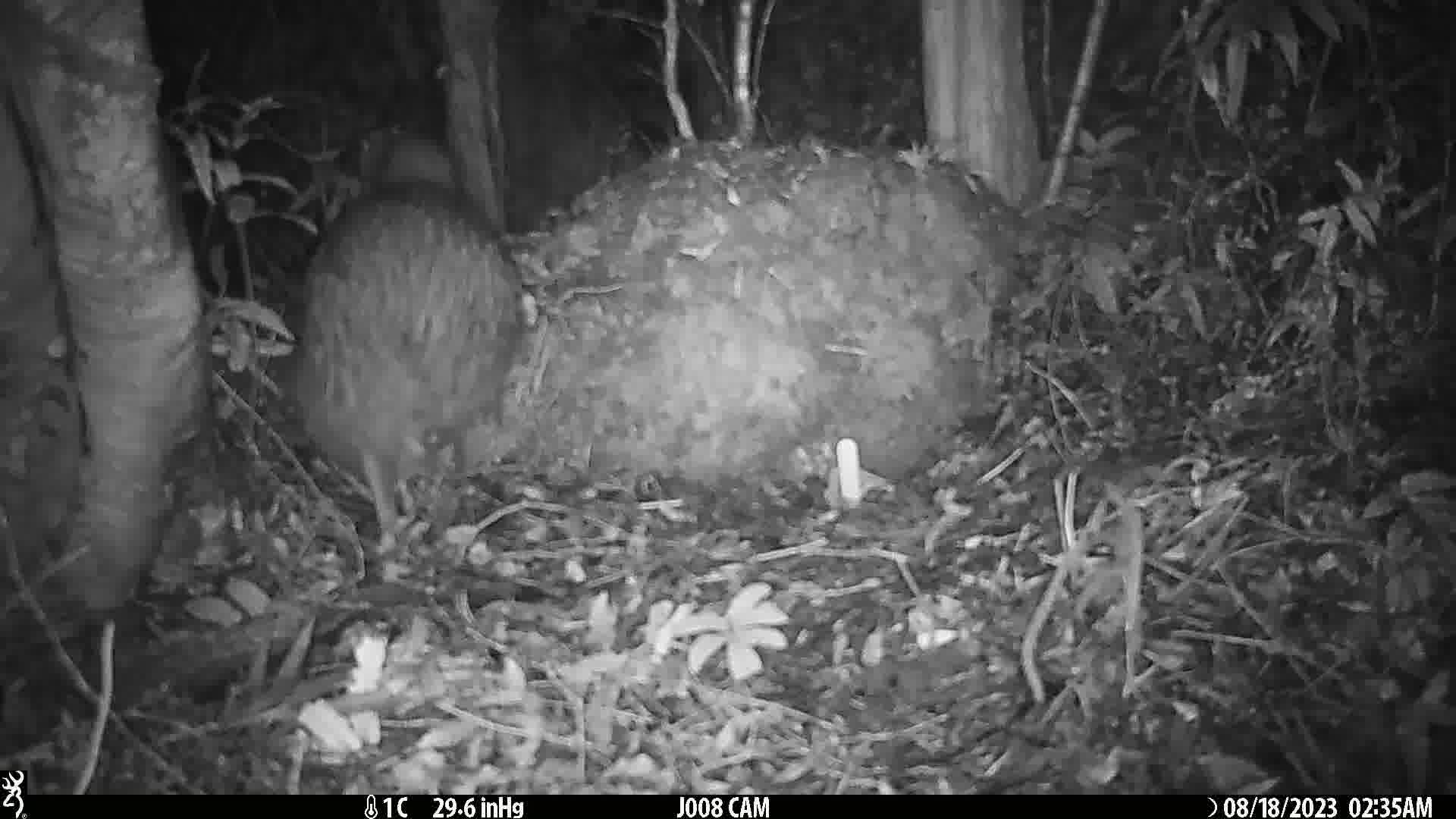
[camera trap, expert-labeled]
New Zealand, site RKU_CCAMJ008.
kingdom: Animalia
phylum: Chordata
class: Aves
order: Apterygiformes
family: Apterygidae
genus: Apteryx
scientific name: Apteryx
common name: kiwi